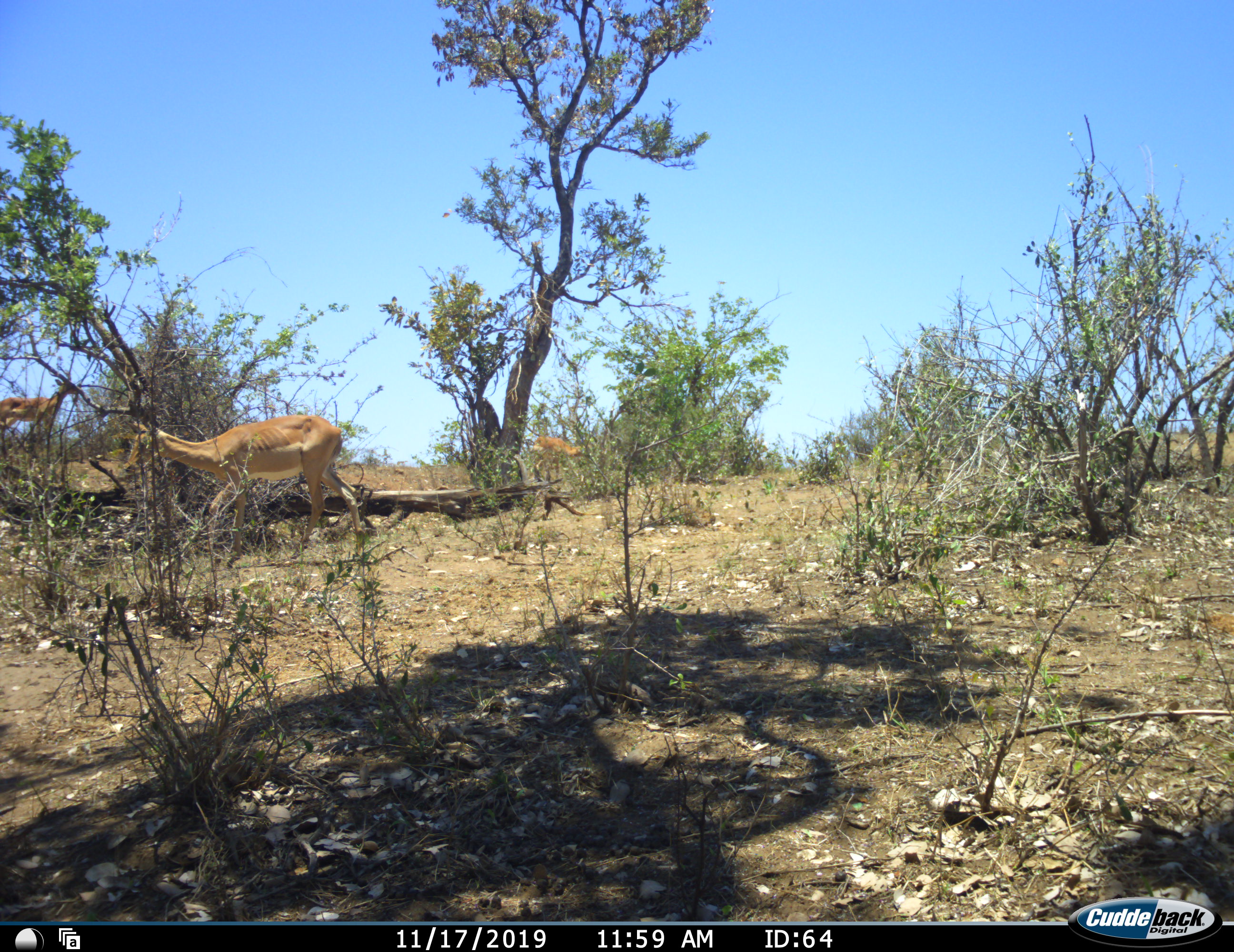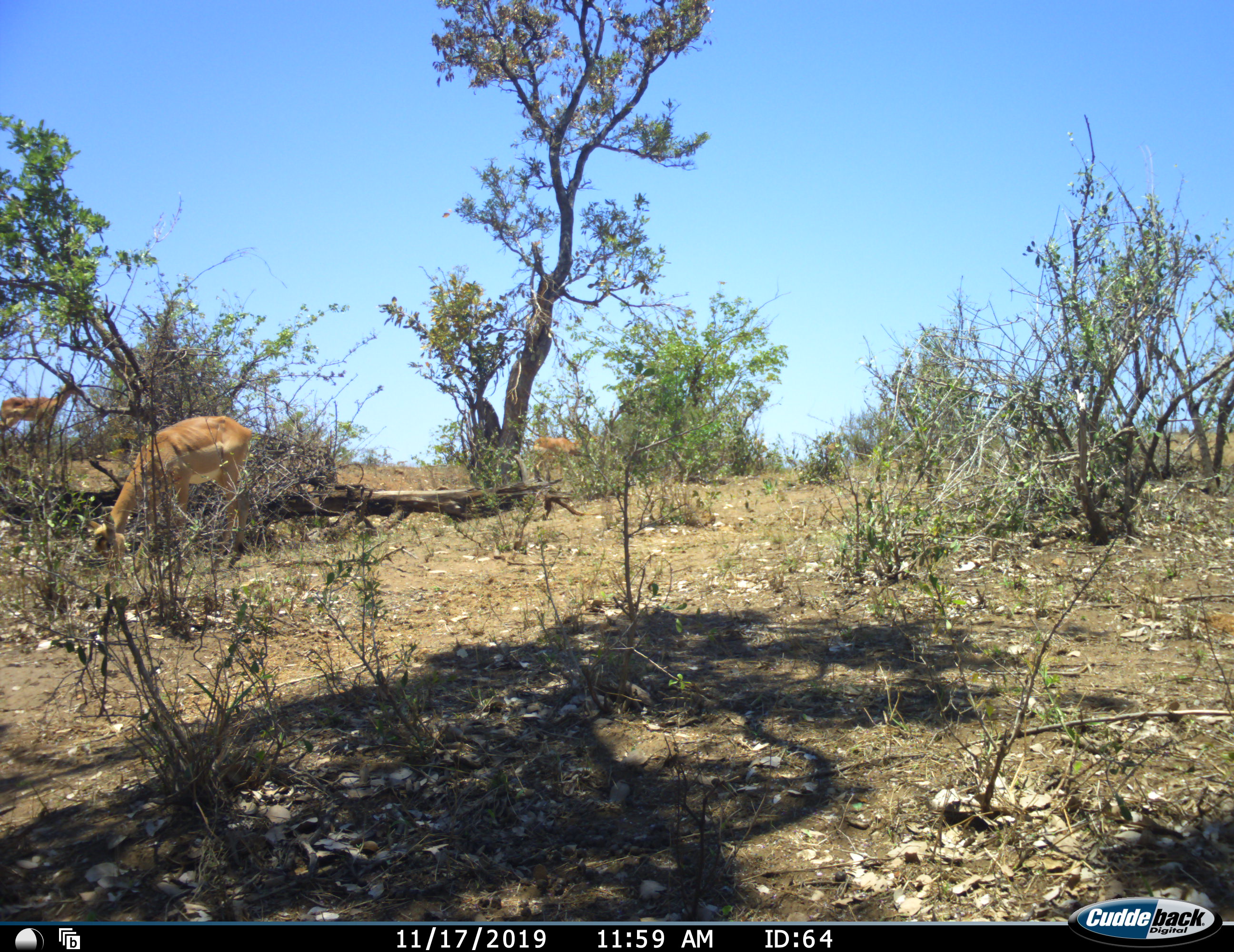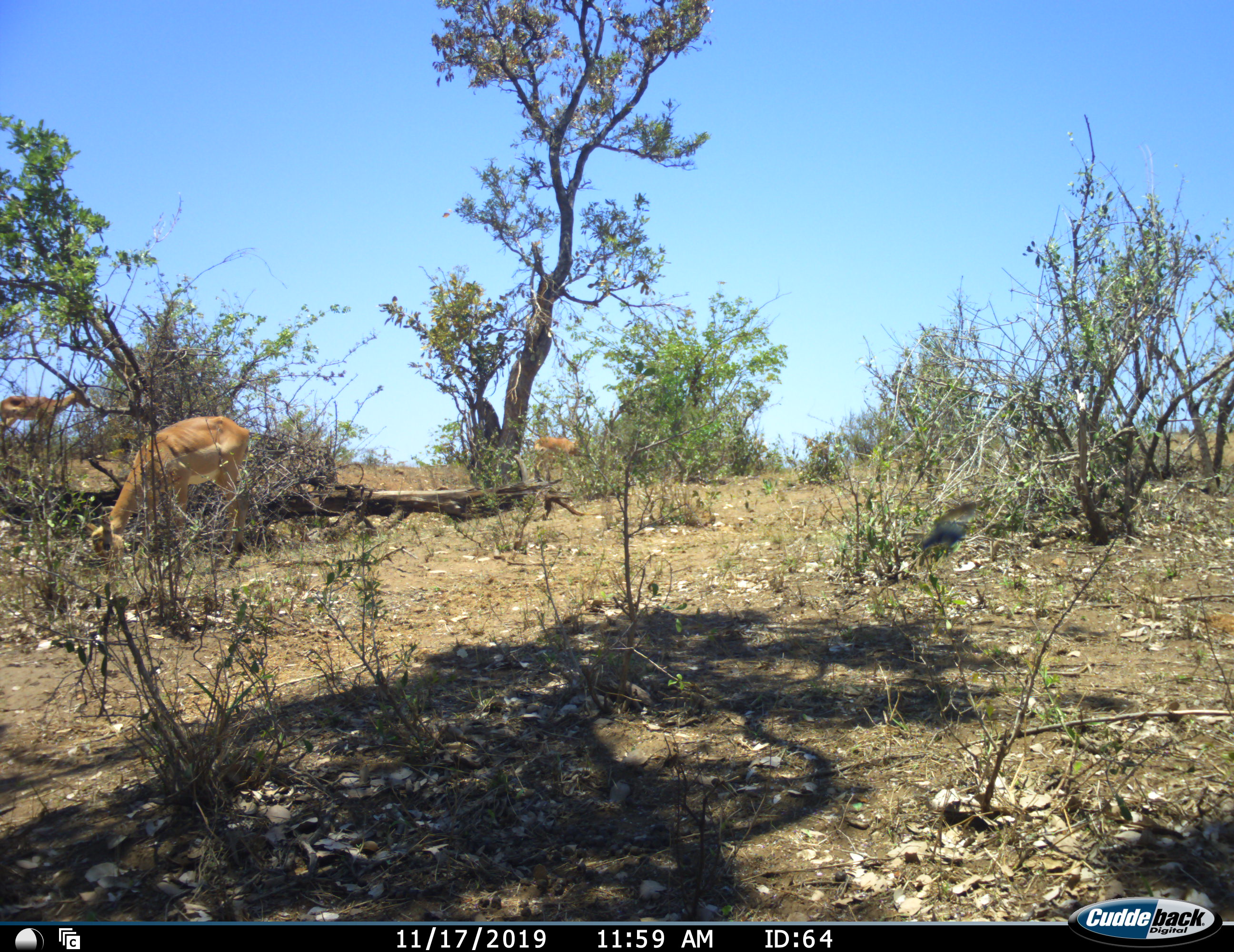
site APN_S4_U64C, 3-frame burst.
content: unidentified animal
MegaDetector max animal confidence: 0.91